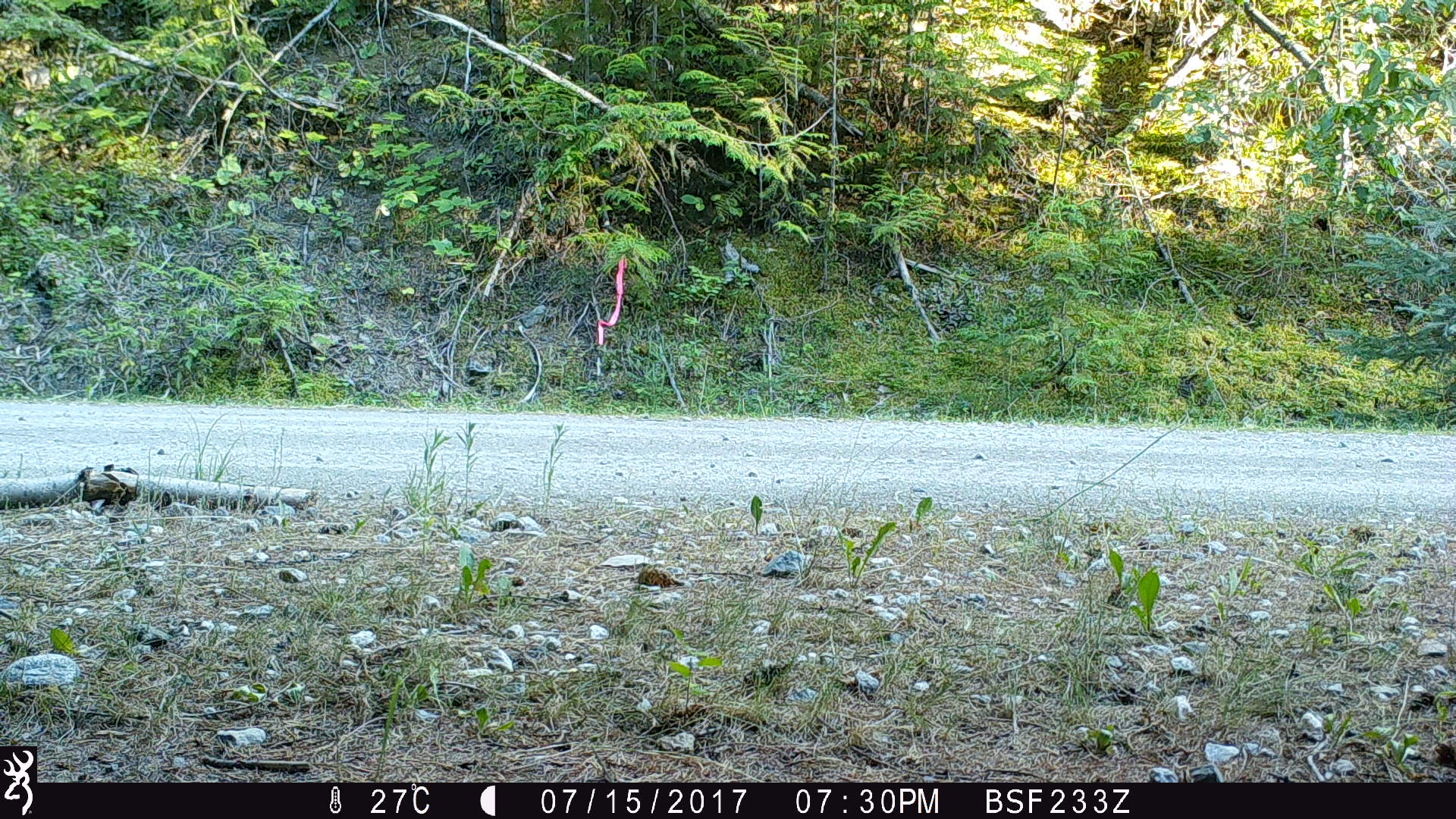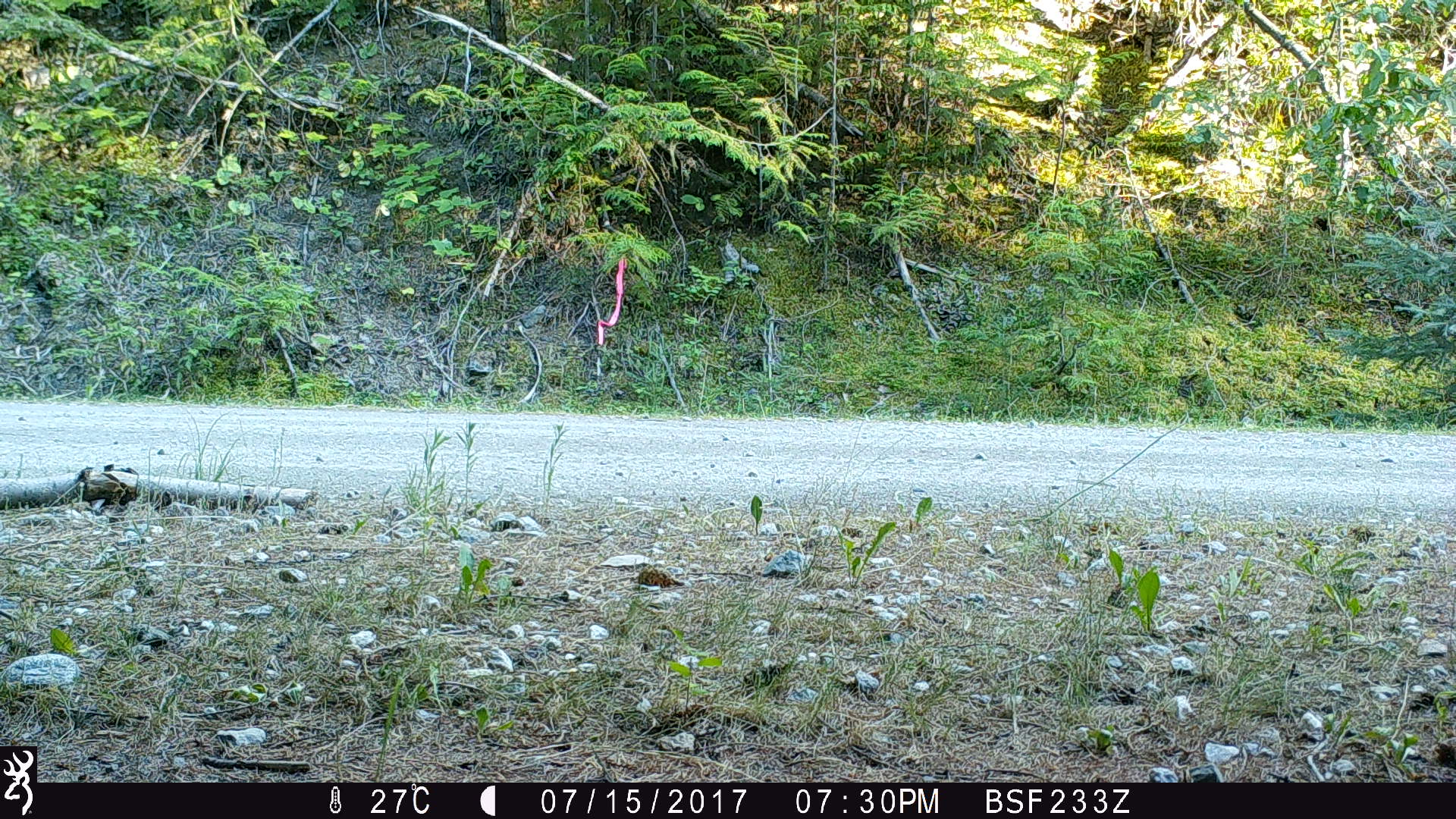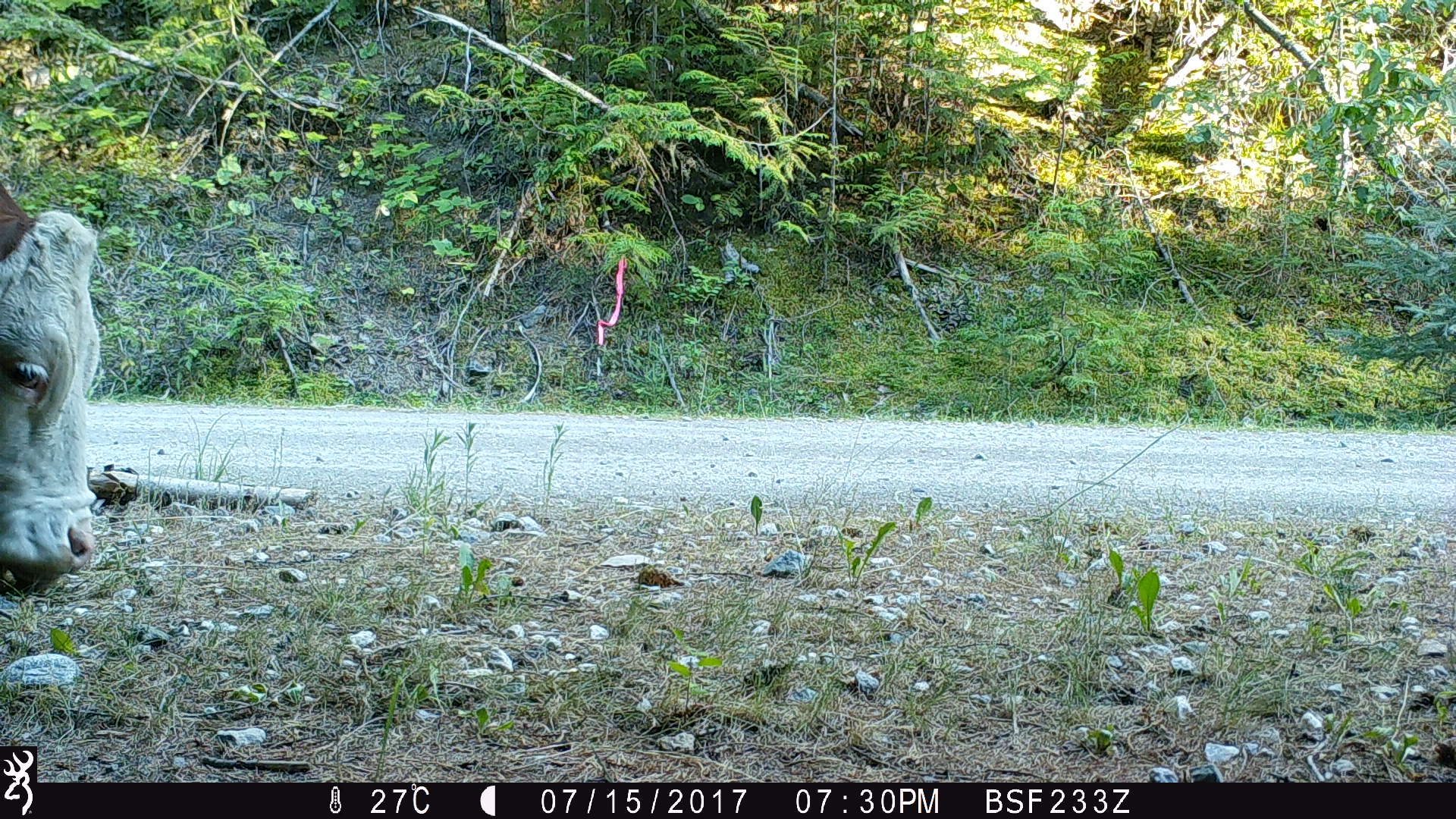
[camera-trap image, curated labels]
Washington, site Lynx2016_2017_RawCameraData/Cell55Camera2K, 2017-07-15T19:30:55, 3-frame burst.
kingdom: Animalia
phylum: Chordata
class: Mammalia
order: Artiodactyla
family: Bovidae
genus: Bos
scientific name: Bos taurus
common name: domestic cattle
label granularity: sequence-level